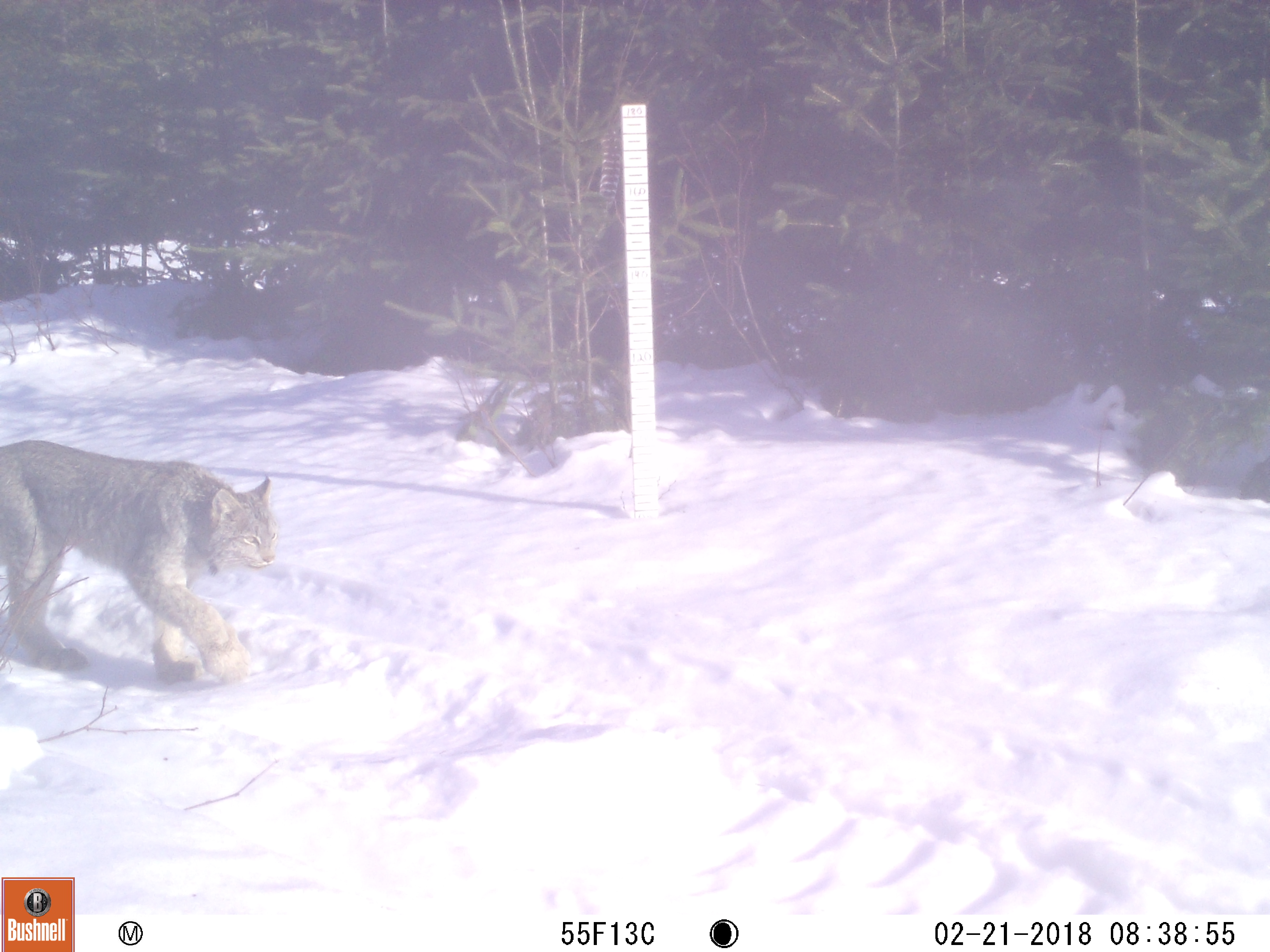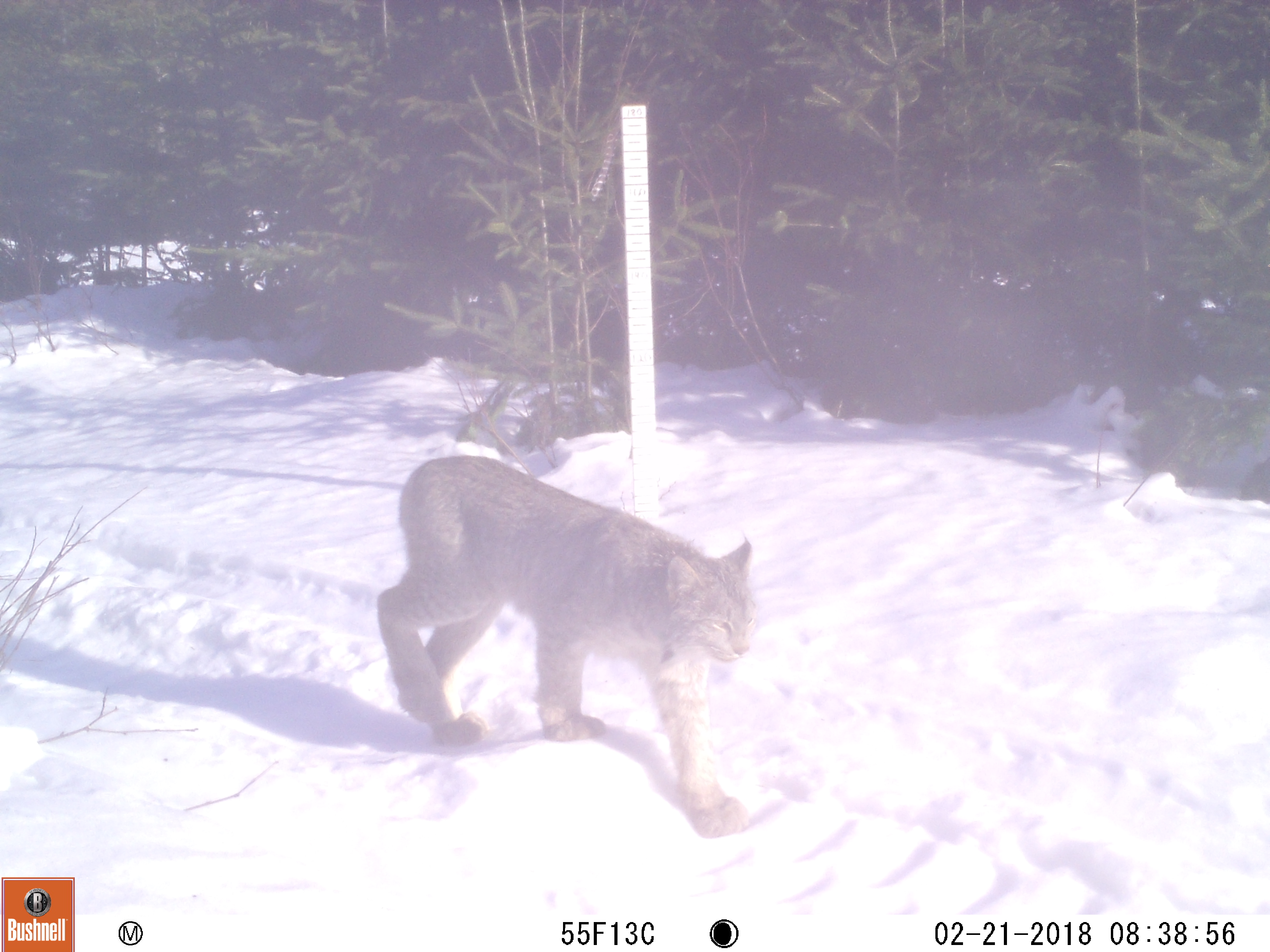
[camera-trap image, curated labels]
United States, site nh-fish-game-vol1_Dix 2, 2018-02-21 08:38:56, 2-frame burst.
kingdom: Animalia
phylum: Chordata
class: Mammalia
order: Carnivora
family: Felidae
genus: Lynx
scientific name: Lynx canadensis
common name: canada lynx